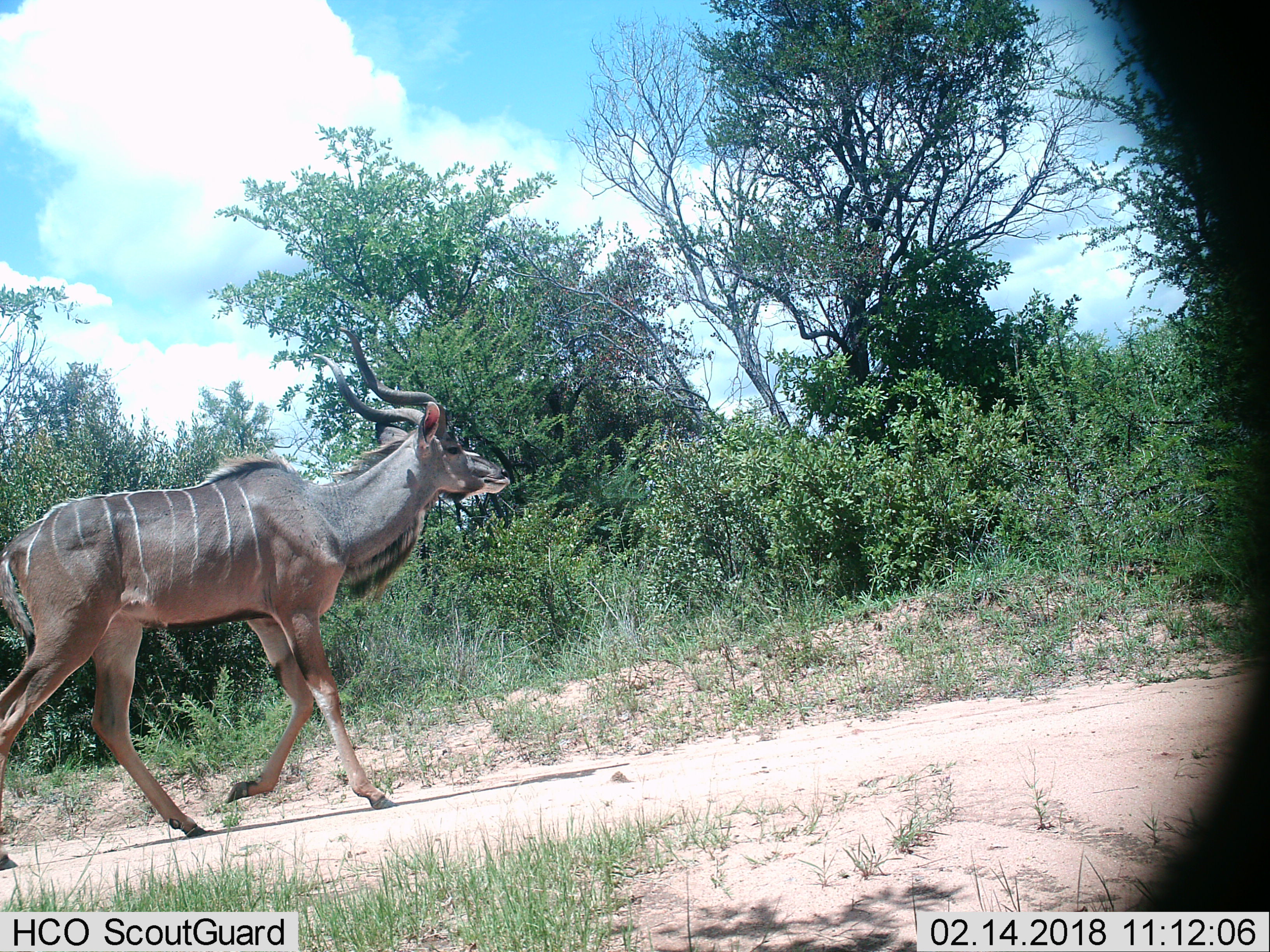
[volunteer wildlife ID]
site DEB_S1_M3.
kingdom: Animalia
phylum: Chordata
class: Mammalia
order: Artiodactyla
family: Bovidae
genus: Tragelaphus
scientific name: Tragelaphus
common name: kudu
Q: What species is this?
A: Kudu (Tragelaphus).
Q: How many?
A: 1.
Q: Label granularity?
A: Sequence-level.